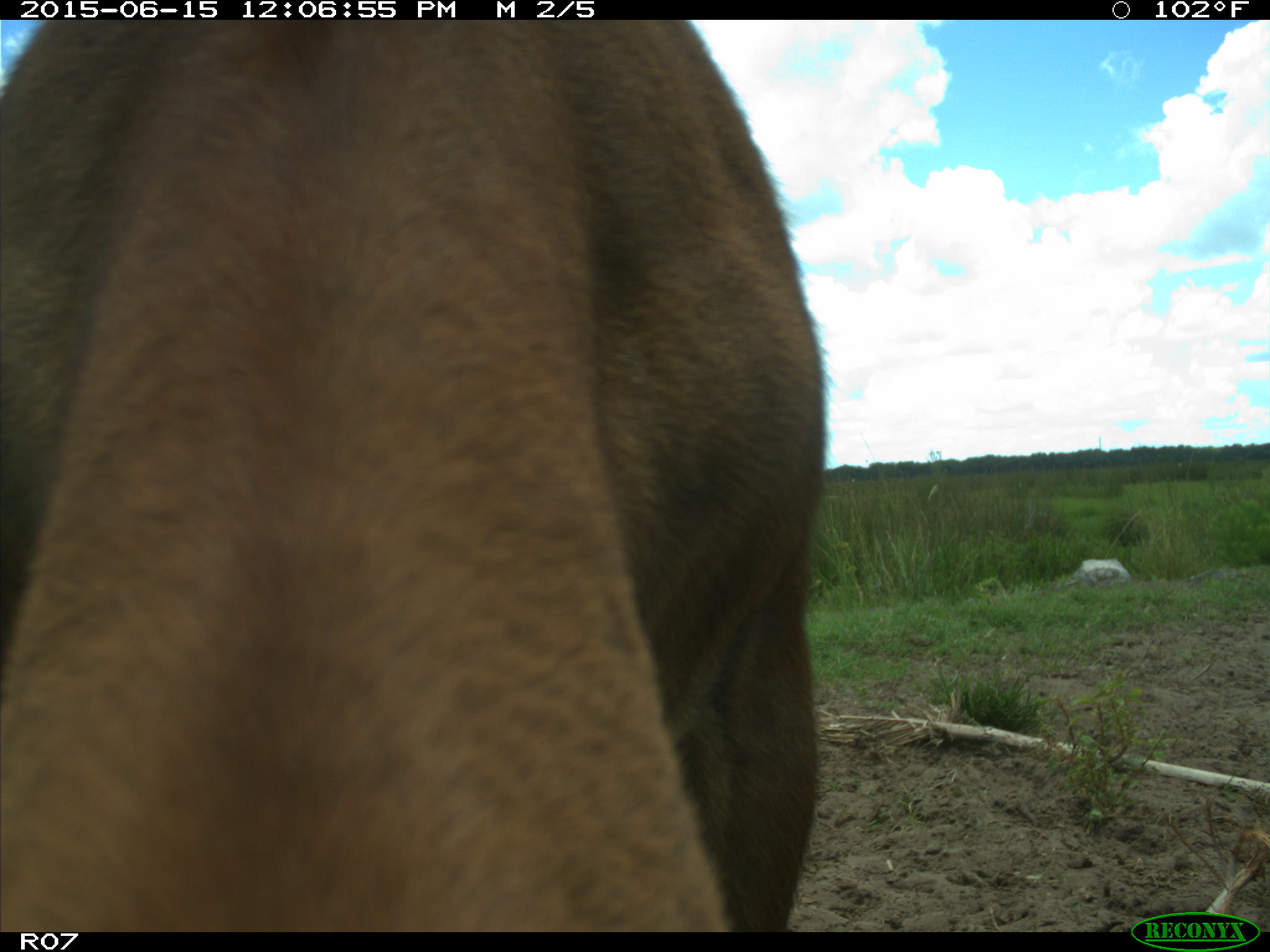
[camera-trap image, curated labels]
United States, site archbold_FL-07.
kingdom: Animalia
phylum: Chordata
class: Mammalia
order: Artiodactyla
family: Bovidae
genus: Bos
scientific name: Bos taurus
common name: domestic cow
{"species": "Bos taurus (domestic cow)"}